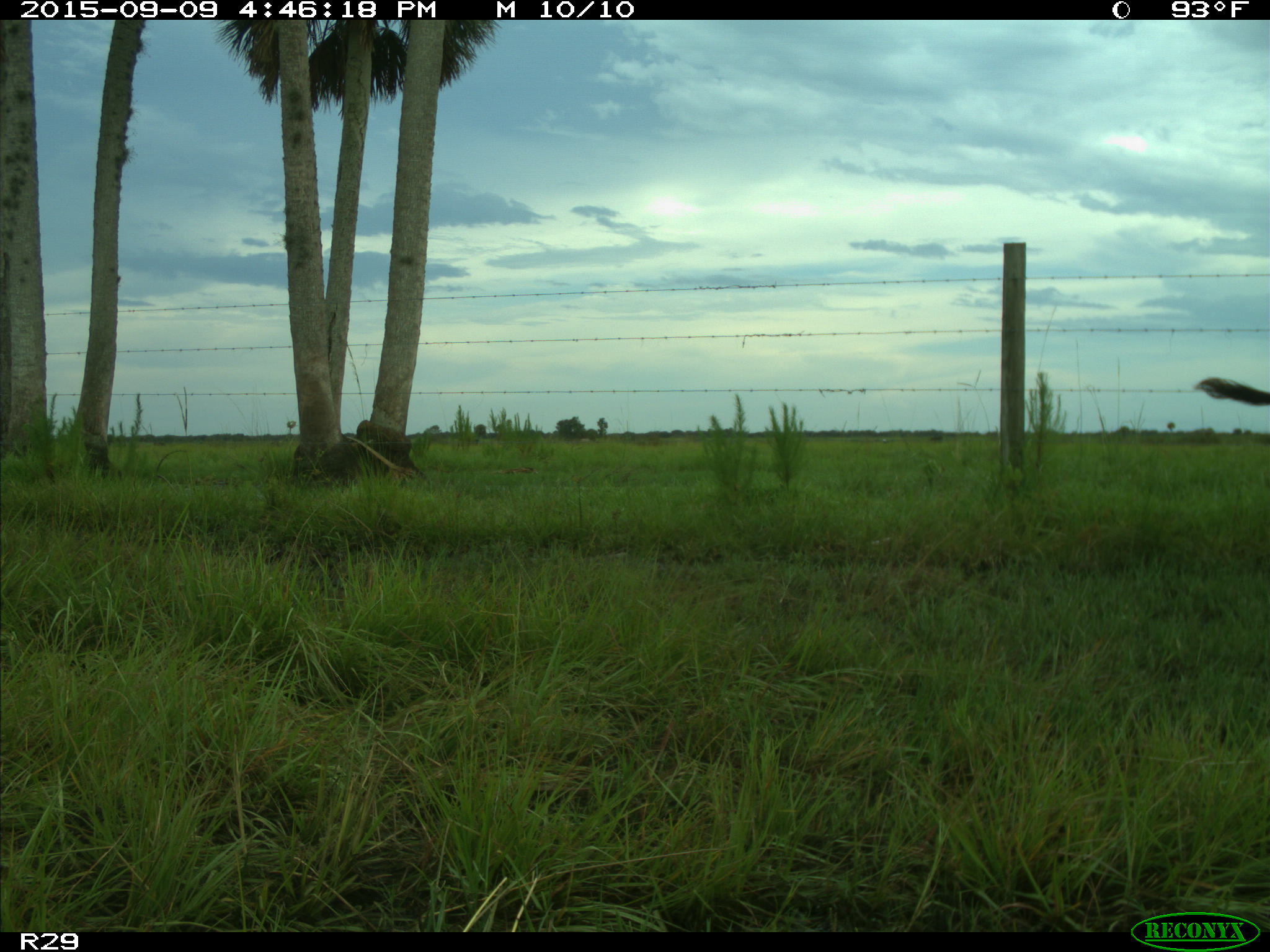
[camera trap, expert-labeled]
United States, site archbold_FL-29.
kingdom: Animalia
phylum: Chordata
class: Mammalia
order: Artiodactyla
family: Bovidae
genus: Bos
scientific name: Bos taurus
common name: domestic cow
Bos taurus (domestic cow).